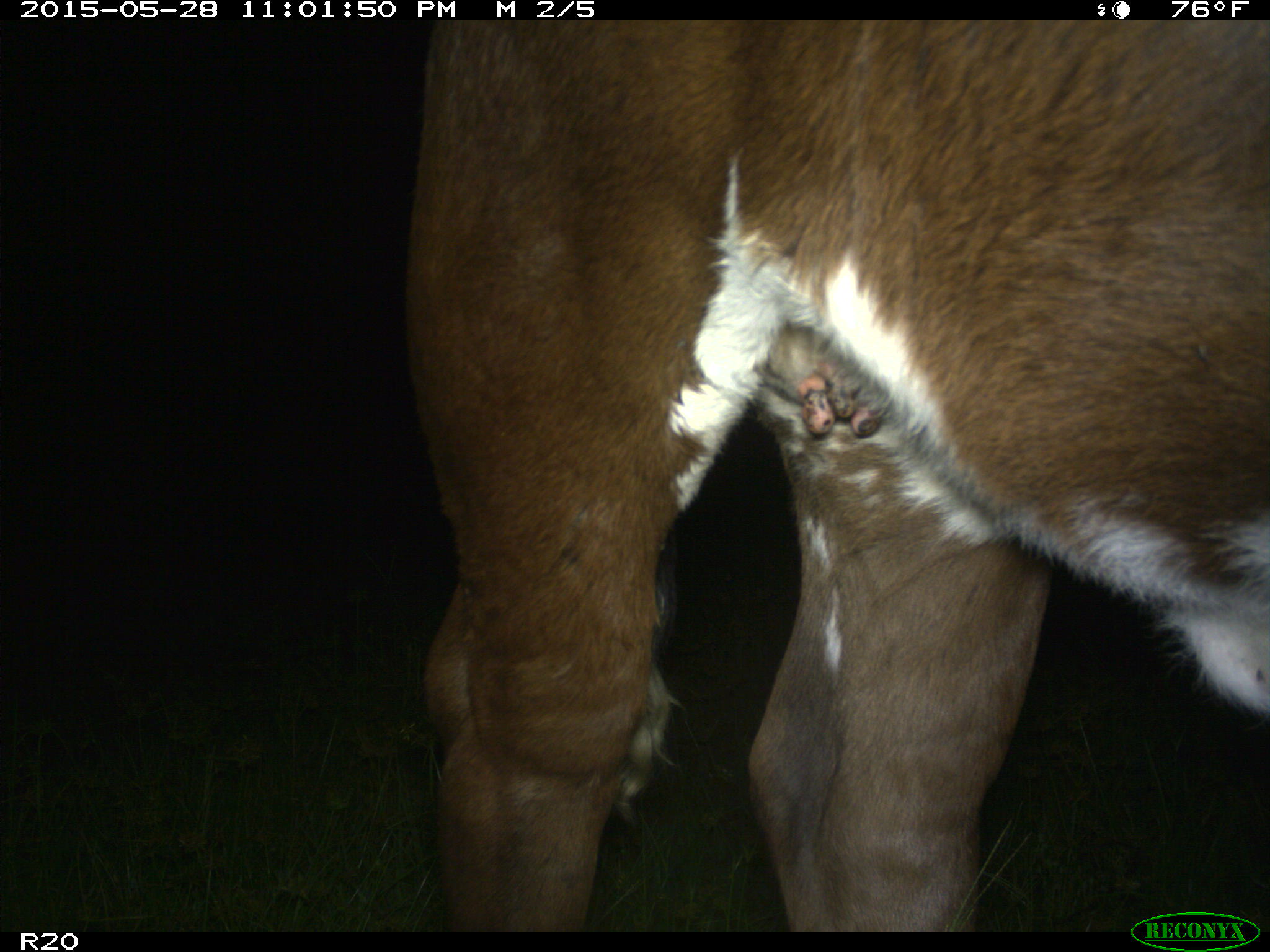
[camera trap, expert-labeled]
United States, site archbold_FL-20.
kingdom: Animalia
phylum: Chordata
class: Mammalia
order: Artiodactyla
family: Bovidae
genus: Bos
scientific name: Bos taurus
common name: domestic cow